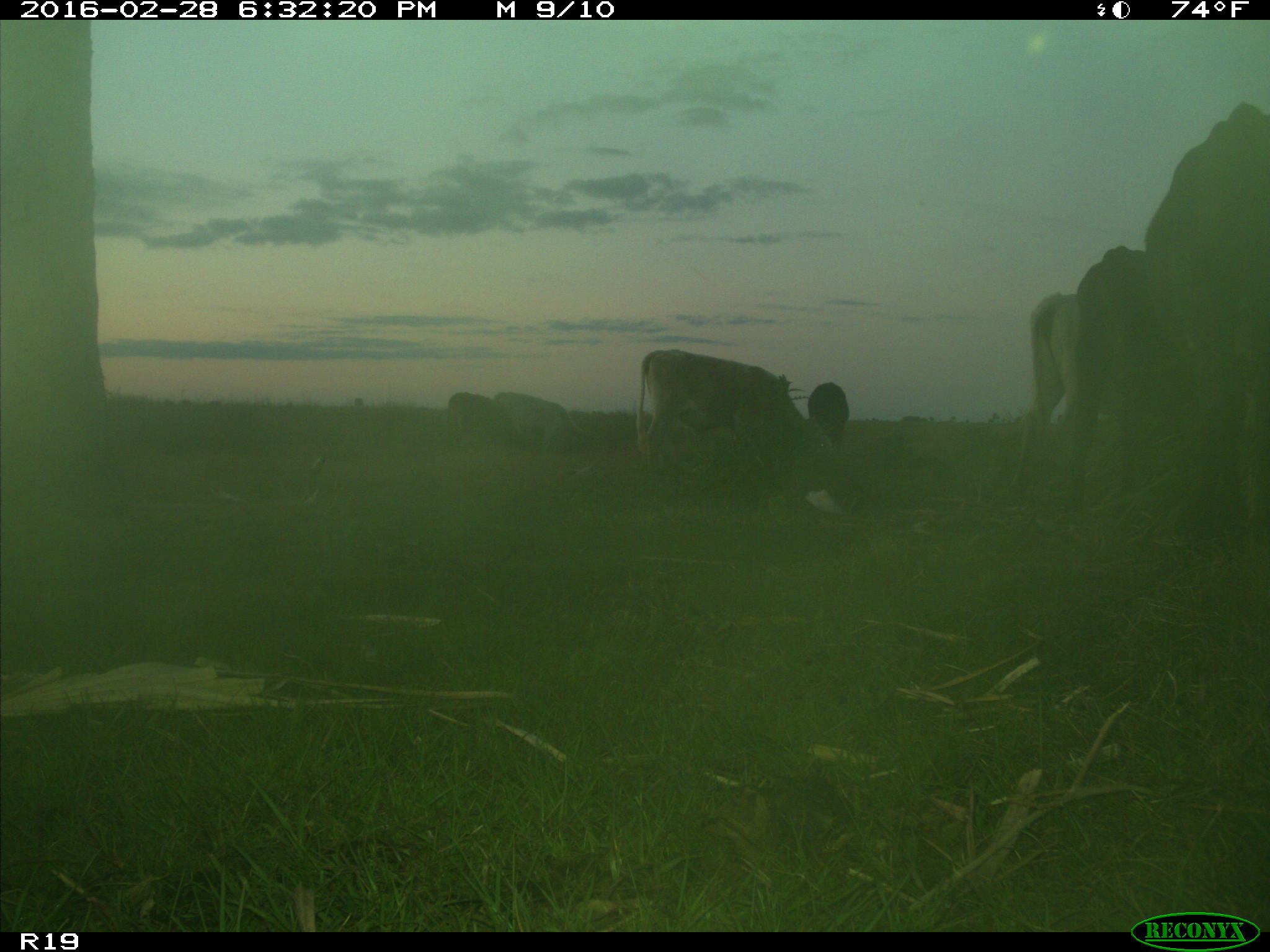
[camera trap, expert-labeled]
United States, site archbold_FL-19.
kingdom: Animalia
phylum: Chordata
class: Mammalia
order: Artiodactyla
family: Bovidae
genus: Bos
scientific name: Bos taurus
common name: domestic cow